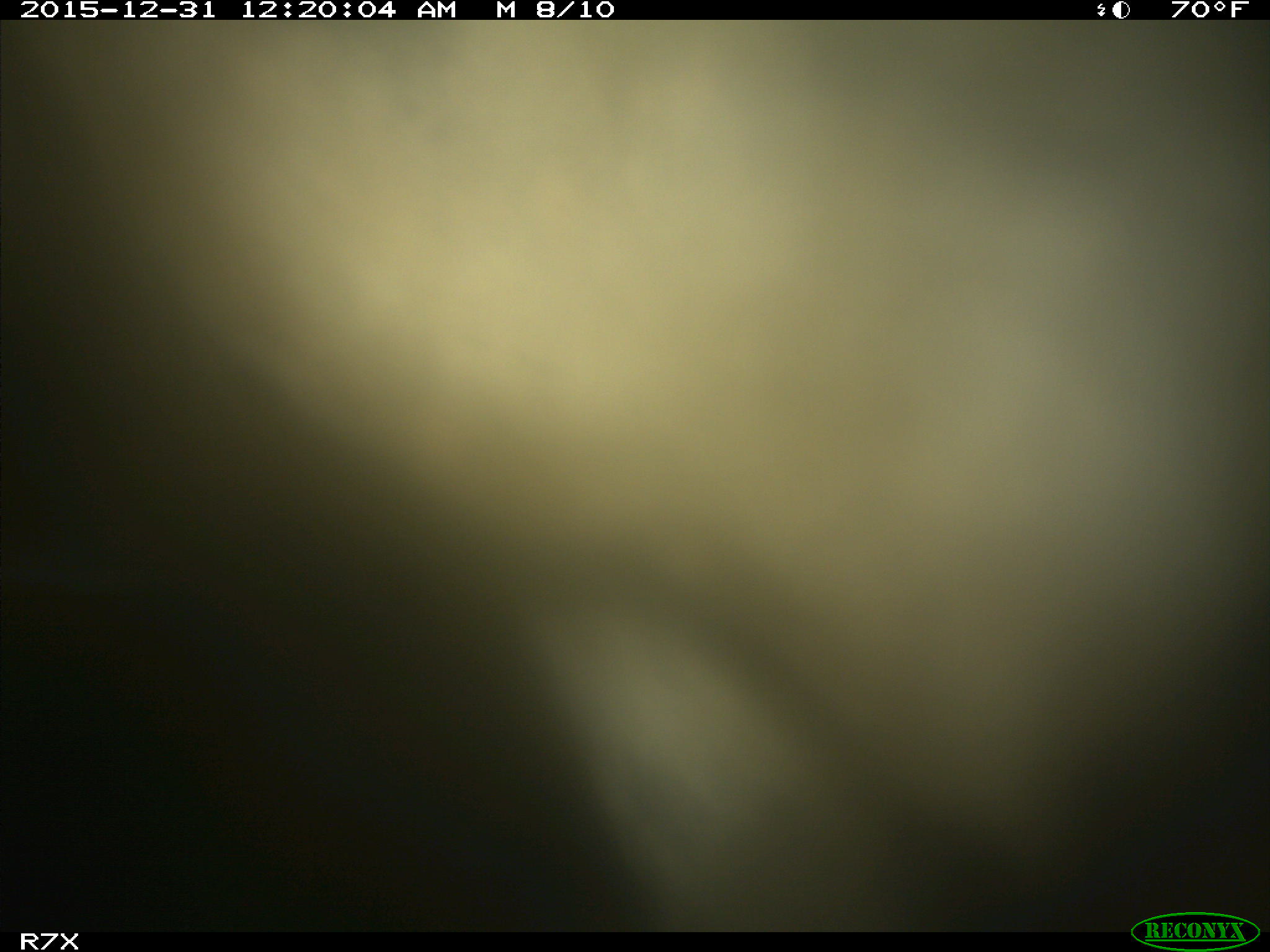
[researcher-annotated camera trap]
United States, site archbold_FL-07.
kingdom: Animalia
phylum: Chordata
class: Mammalia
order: Artiodactyla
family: Bovidae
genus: Bos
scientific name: Bos taurus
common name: domestic cow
Bos taurus (domestic cow).